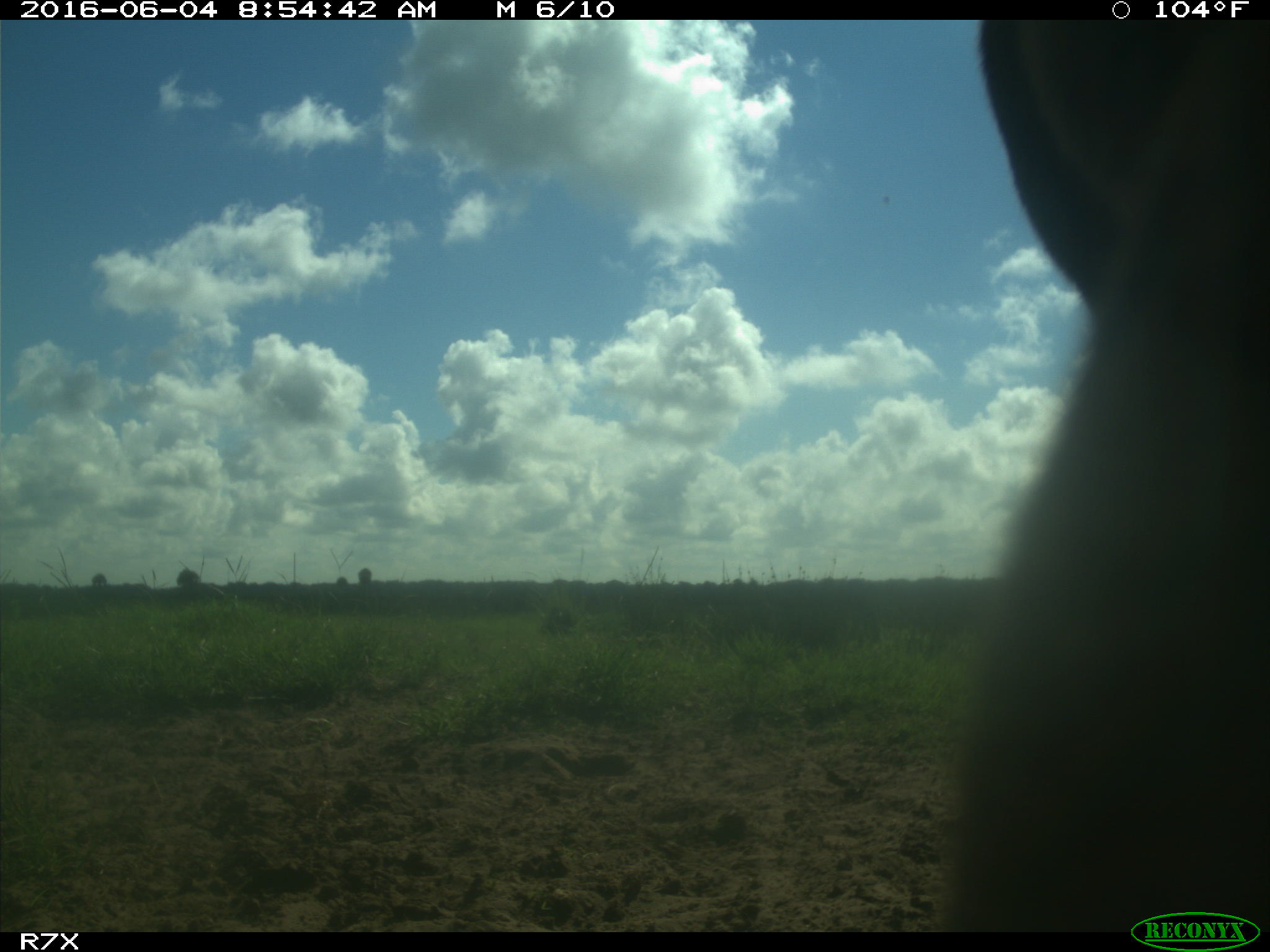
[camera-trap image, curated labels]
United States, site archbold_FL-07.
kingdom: Animalia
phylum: Chordata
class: Mammalia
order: Artiodactyla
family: Bovidae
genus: Bos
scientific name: Bos taurus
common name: domestic cow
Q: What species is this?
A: Bos taurus (domestic cow).